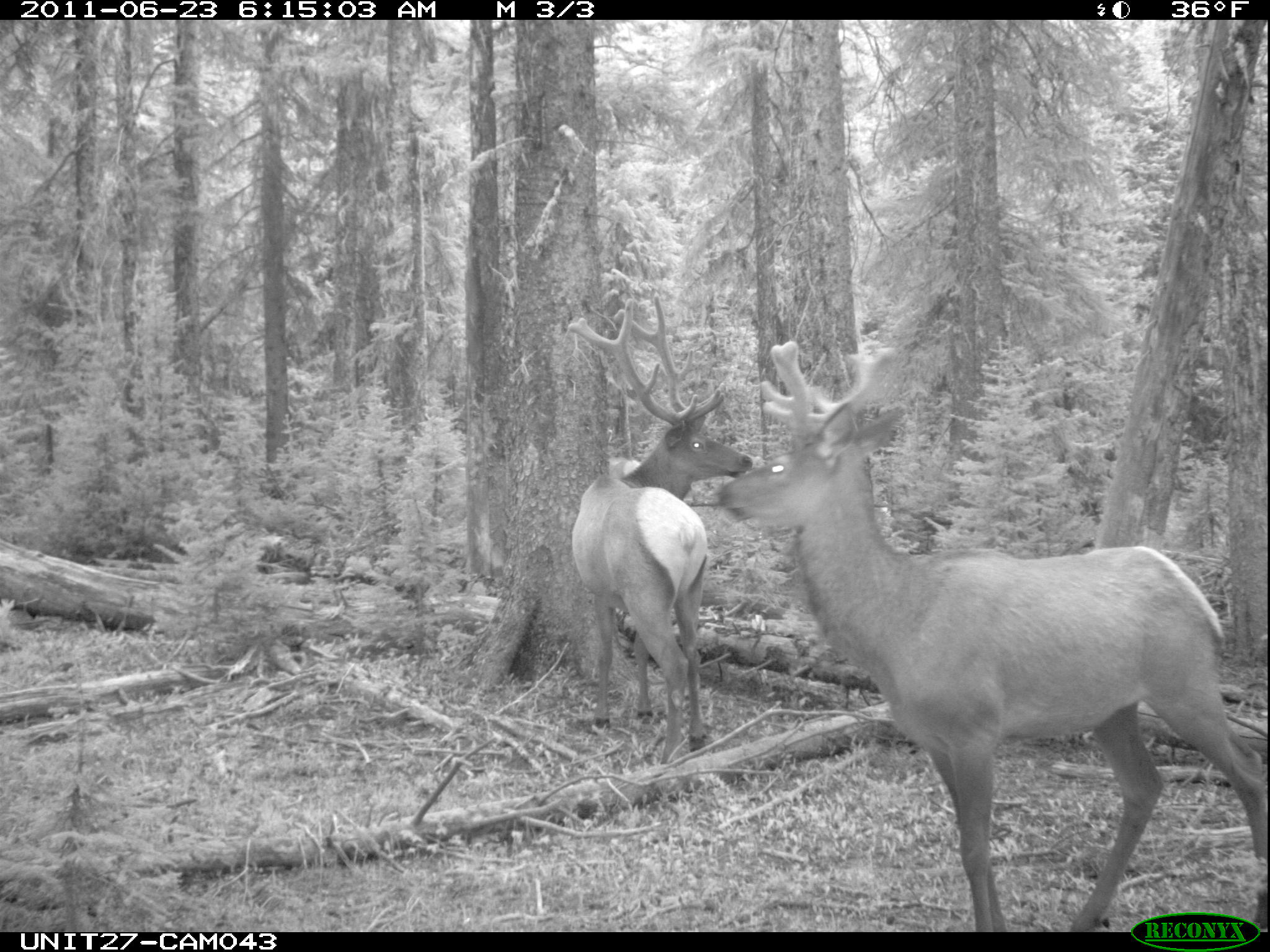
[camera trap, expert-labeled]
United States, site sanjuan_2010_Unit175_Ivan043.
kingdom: Animalia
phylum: Chordata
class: Mammalia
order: Artiodactyla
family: Cervidae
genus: Cervus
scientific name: Cervus elaphus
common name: red deer